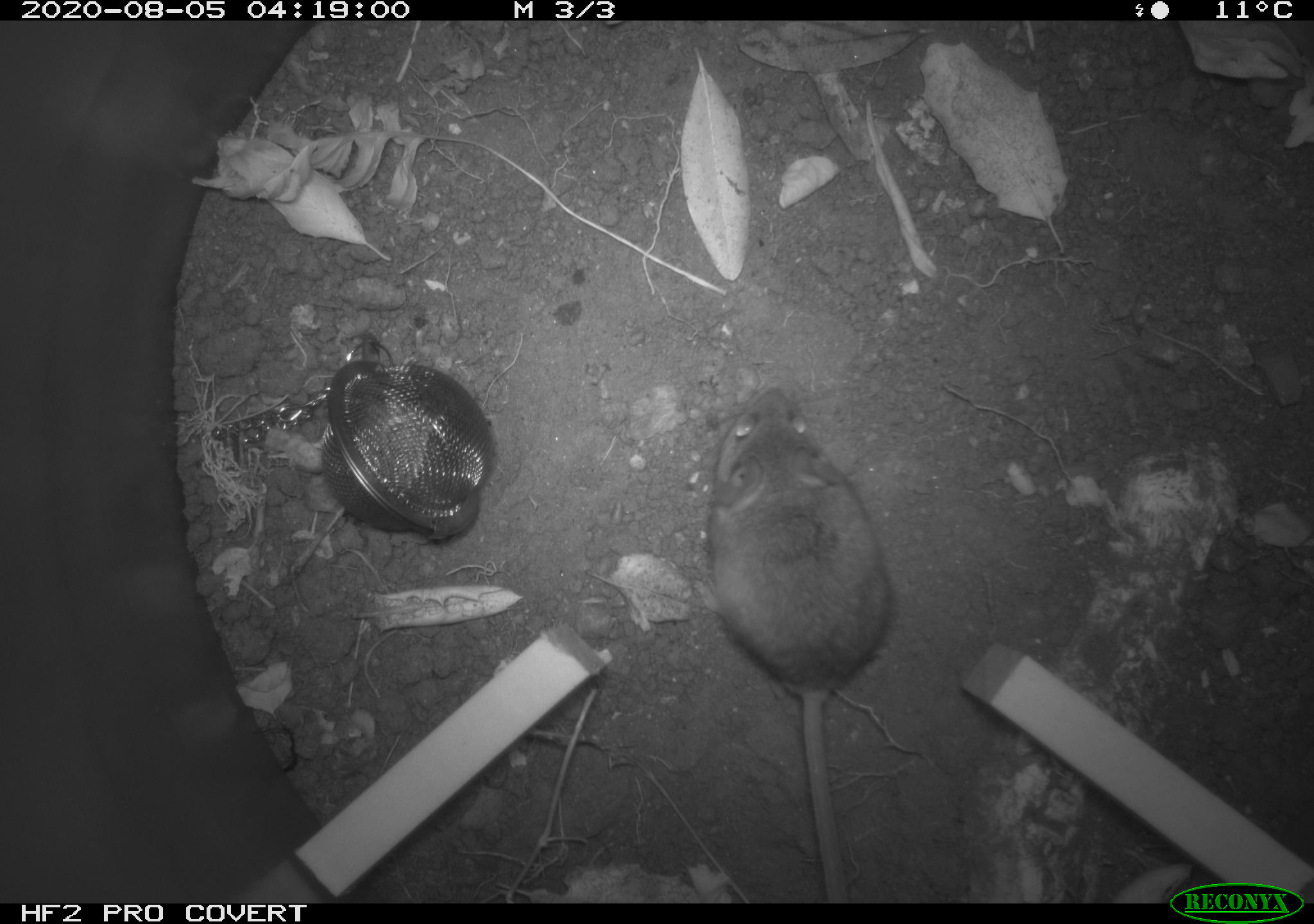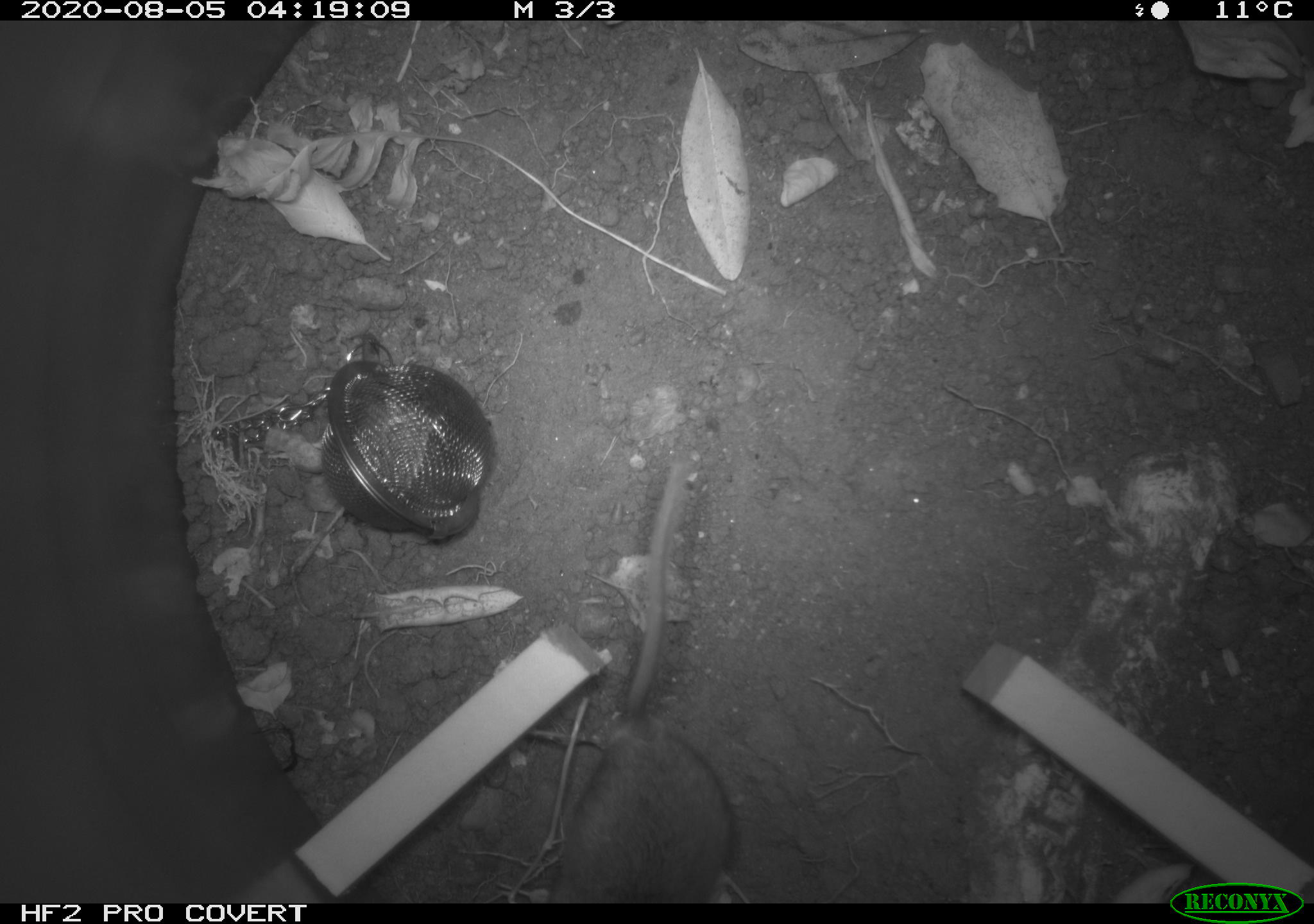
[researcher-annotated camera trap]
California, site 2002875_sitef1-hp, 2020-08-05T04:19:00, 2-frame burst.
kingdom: Animalia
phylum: Chordata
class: Mammalia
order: Rodentia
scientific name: Rodentia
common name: rodent